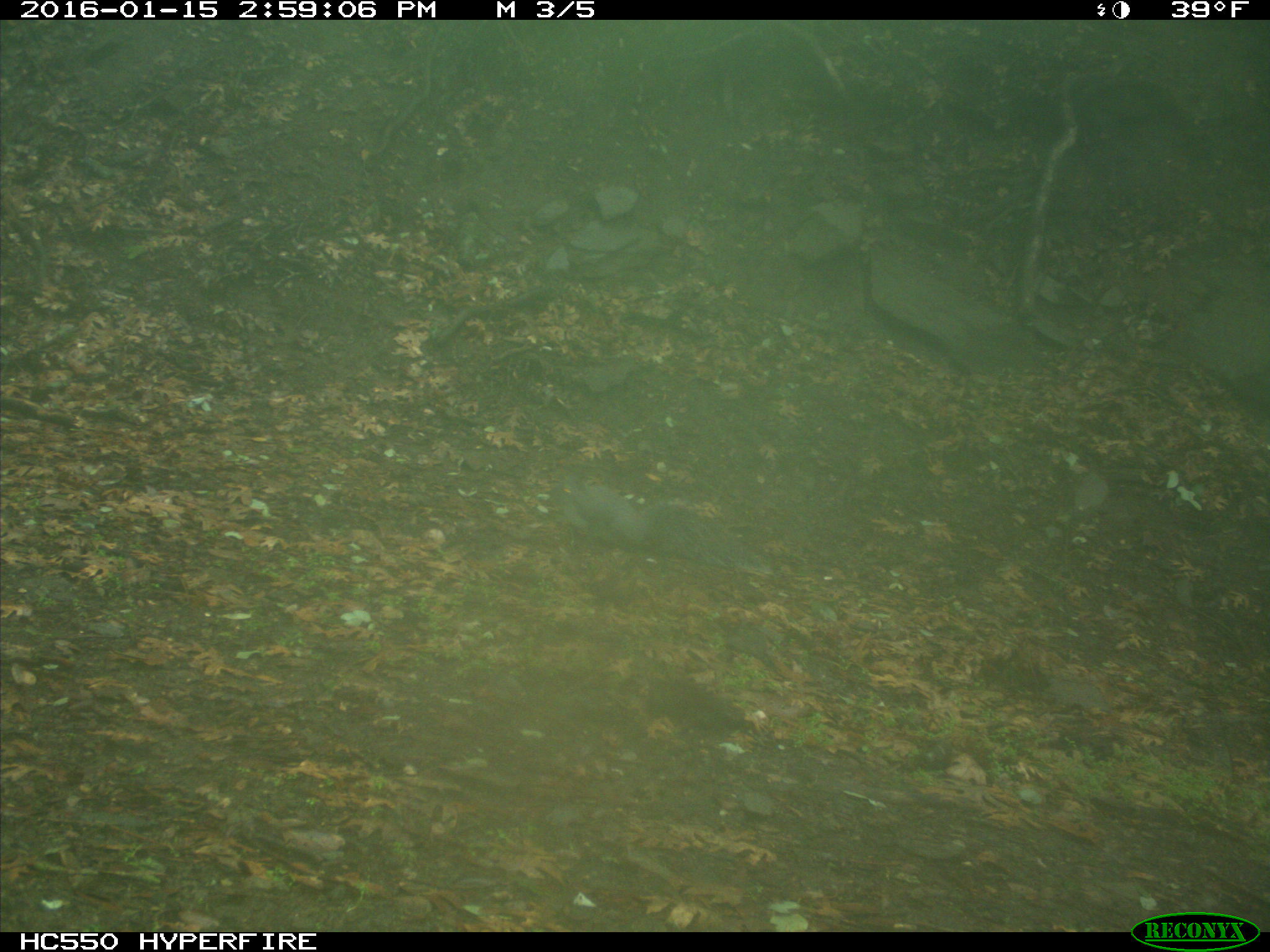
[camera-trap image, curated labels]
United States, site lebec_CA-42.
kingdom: Animalia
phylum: Chordata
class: Mammalia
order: Rodentia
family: Sciuridae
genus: Sciurus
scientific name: Sciurus carolinensis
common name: eastern gray squirrel